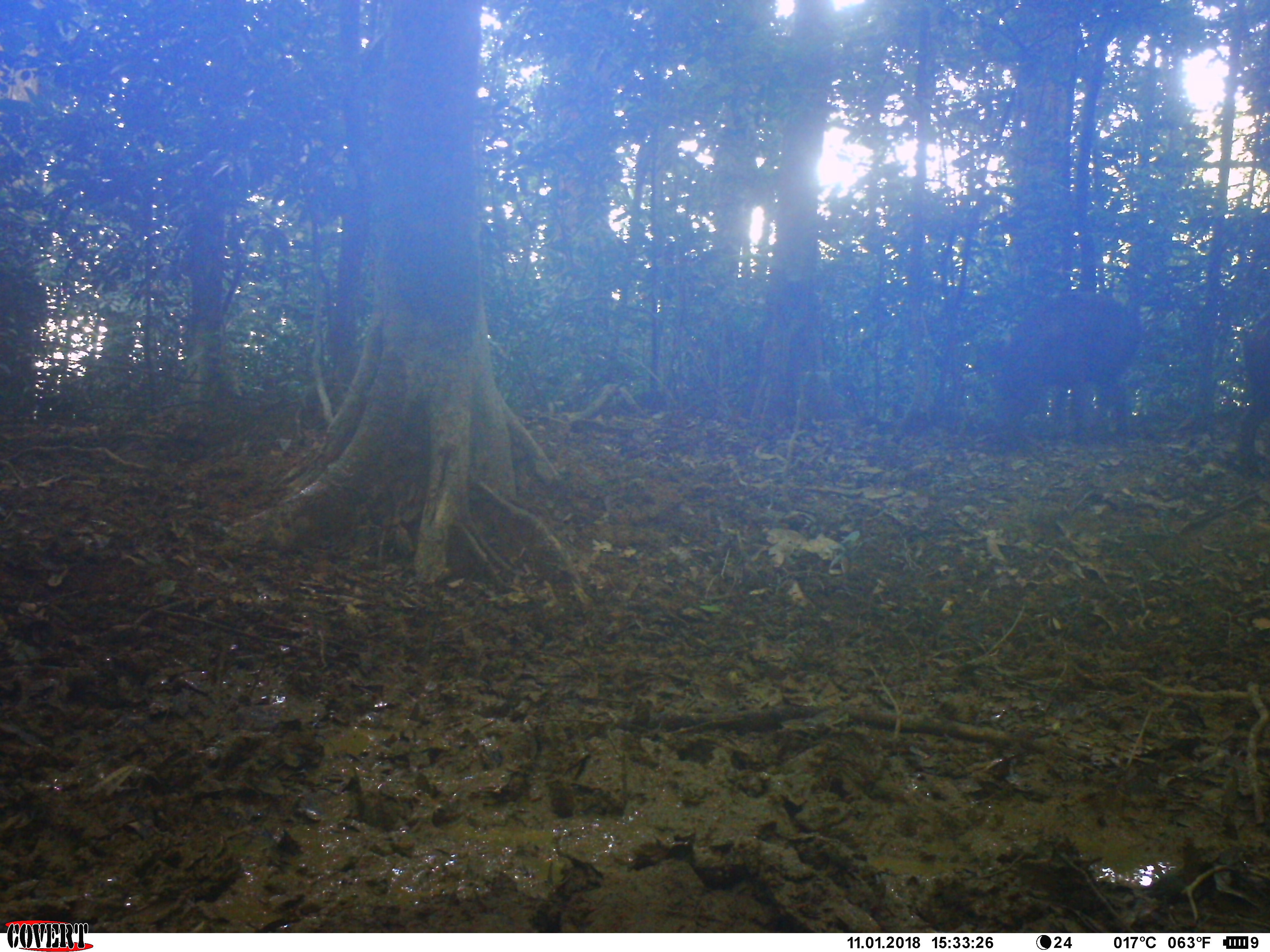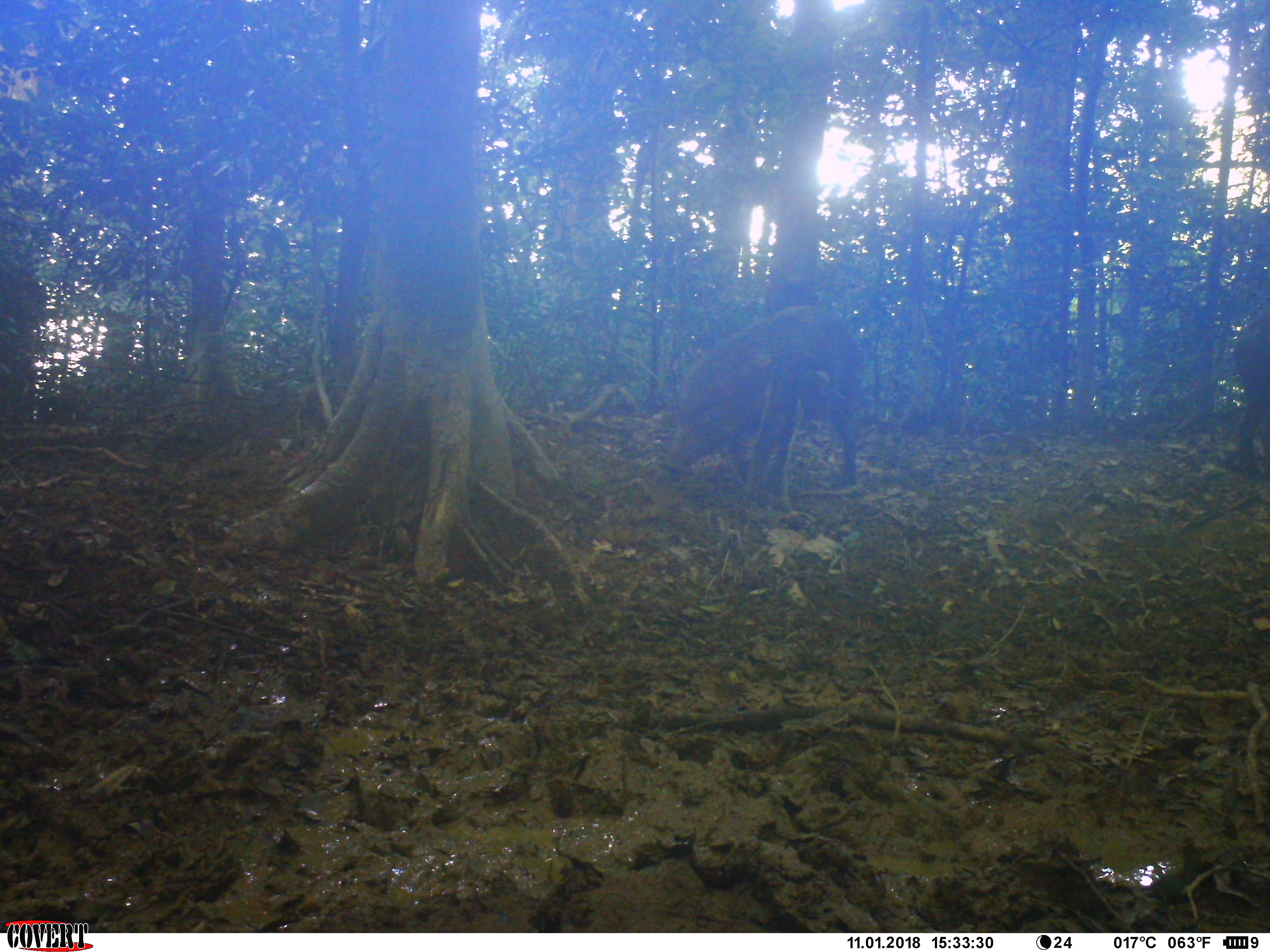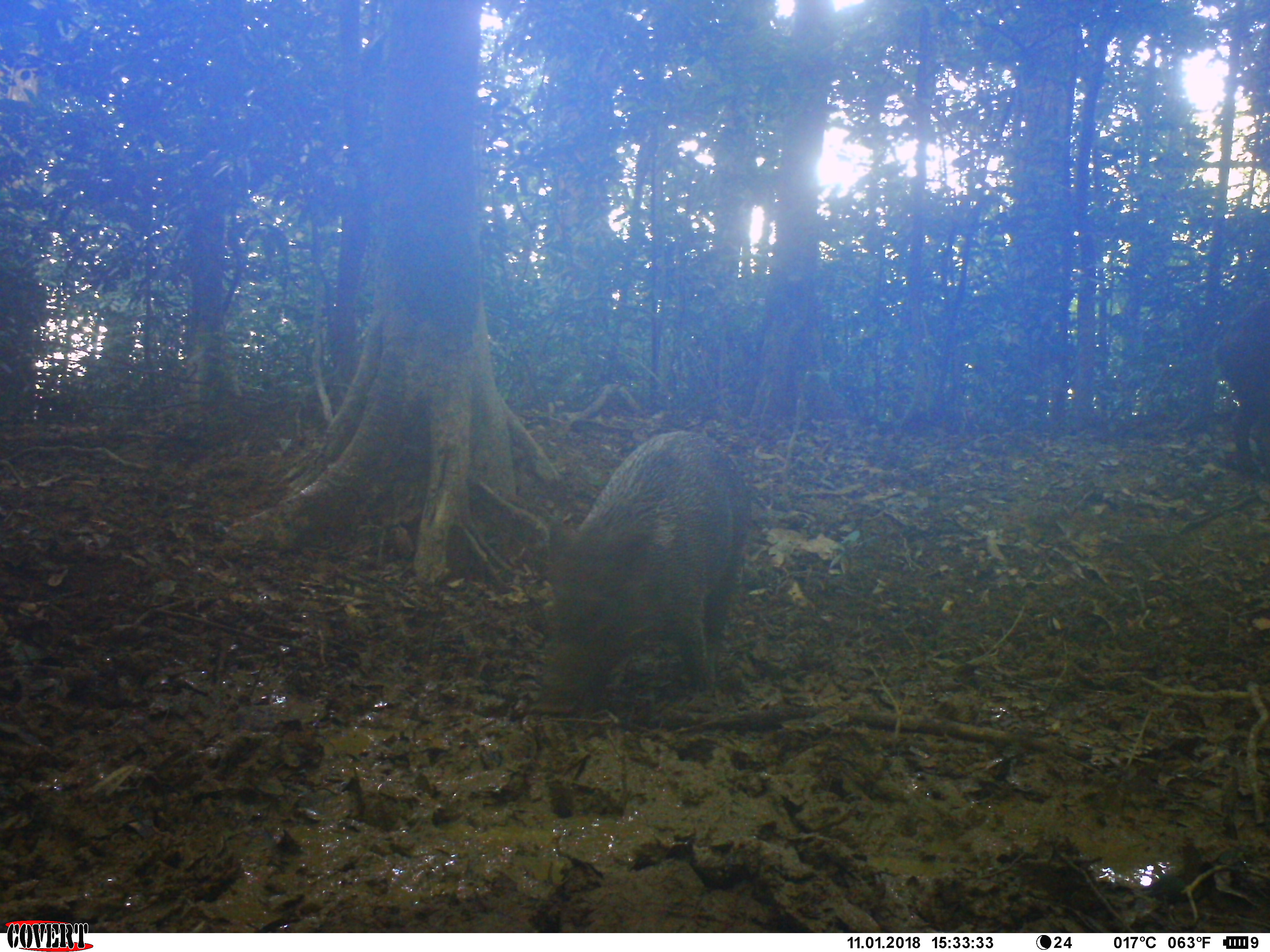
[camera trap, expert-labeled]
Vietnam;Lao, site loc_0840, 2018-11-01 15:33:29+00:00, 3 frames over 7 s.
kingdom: Animalia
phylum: Chordata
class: Mammalia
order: Artiodactyla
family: Suidae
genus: Sus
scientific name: Sus scrofa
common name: eurasian wild pig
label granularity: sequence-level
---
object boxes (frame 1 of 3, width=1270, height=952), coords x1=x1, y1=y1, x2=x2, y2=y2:
eurasian wild pig: x1=983, y1=291, x2=1142, y2=440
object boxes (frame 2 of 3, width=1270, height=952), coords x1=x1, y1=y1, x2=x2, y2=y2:
eurasian wild pig: x1=664, y1=303, x2=857, y2=513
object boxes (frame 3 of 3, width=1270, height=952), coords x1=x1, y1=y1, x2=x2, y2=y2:
eurasian wild pig: x1=533, y1=428, x2=751, y2=713